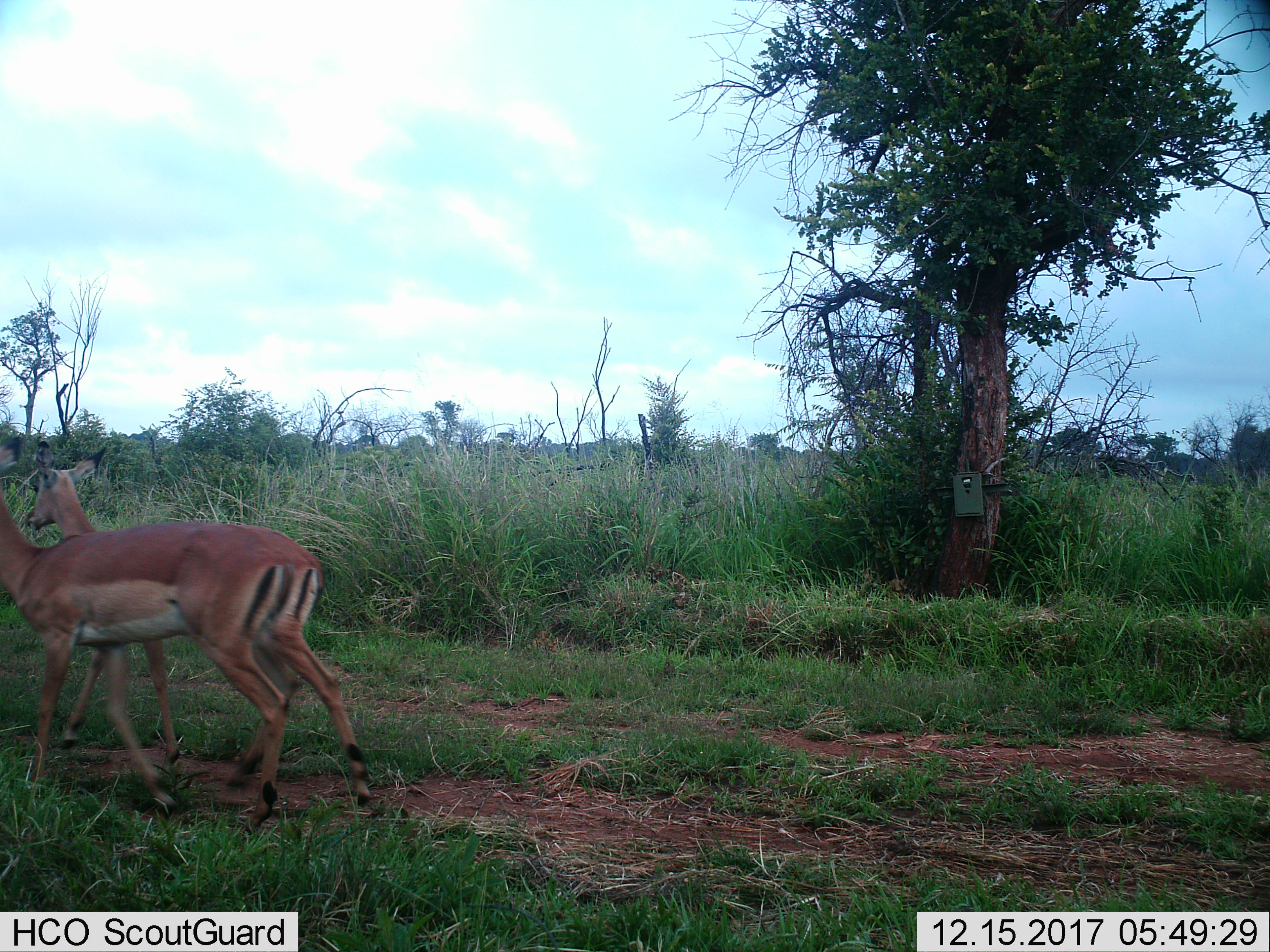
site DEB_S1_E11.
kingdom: Animalia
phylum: Chordata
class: Mammalia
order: Artiodactyla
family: Bovidae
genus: Aepyceros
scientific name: Aepyceros melampus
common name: impala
Impala (Aepyceros melampus), count 2. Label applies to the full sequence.